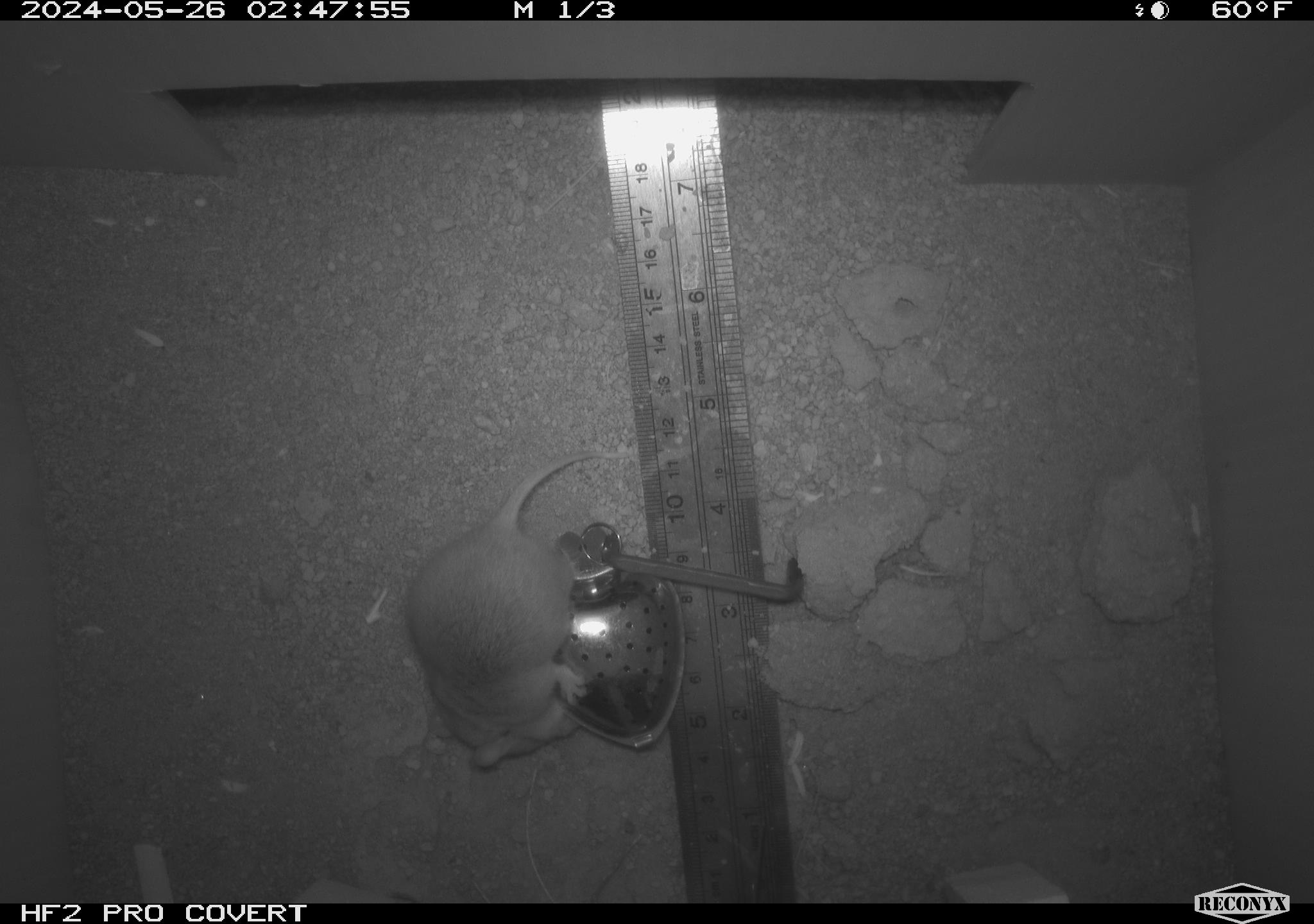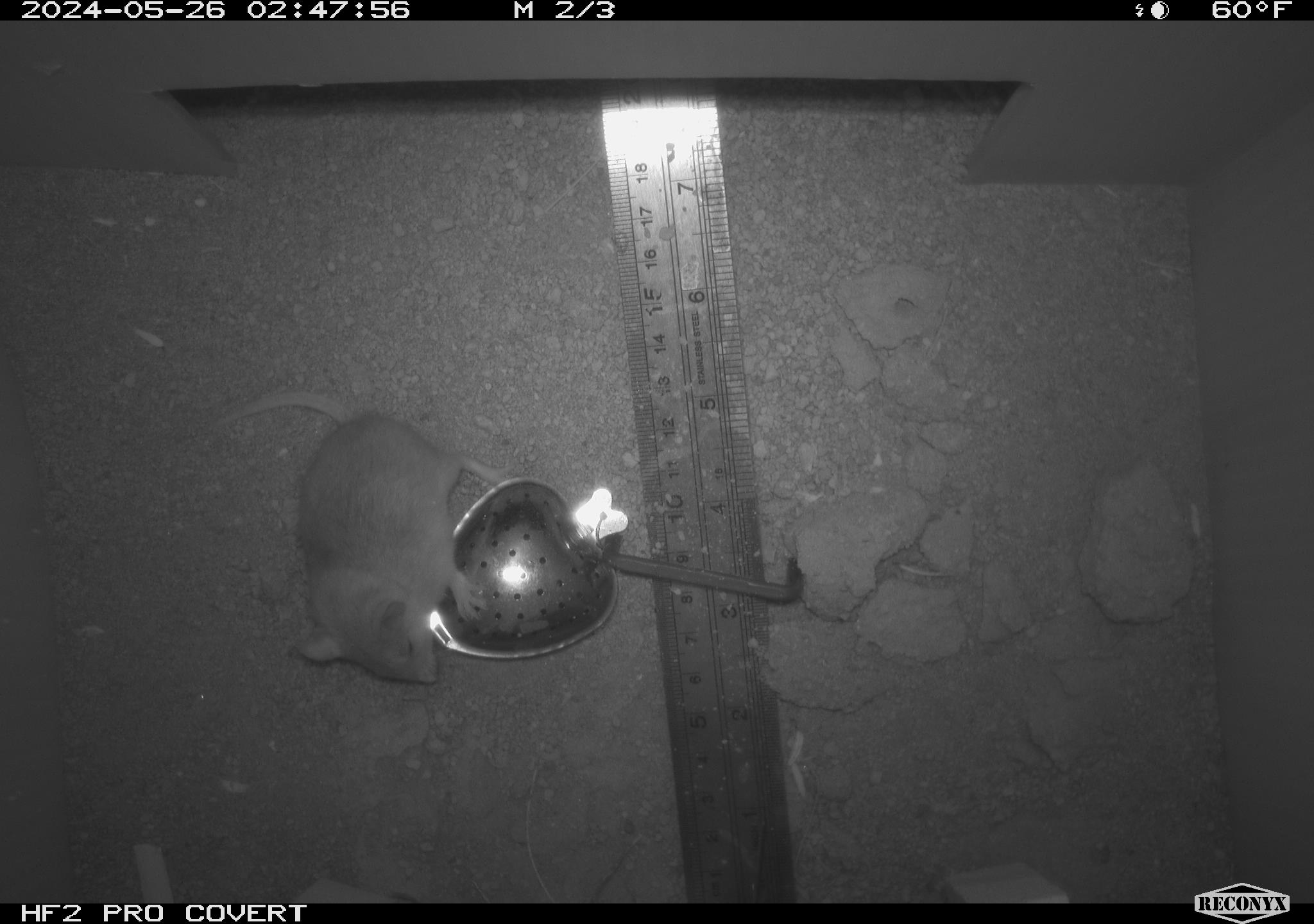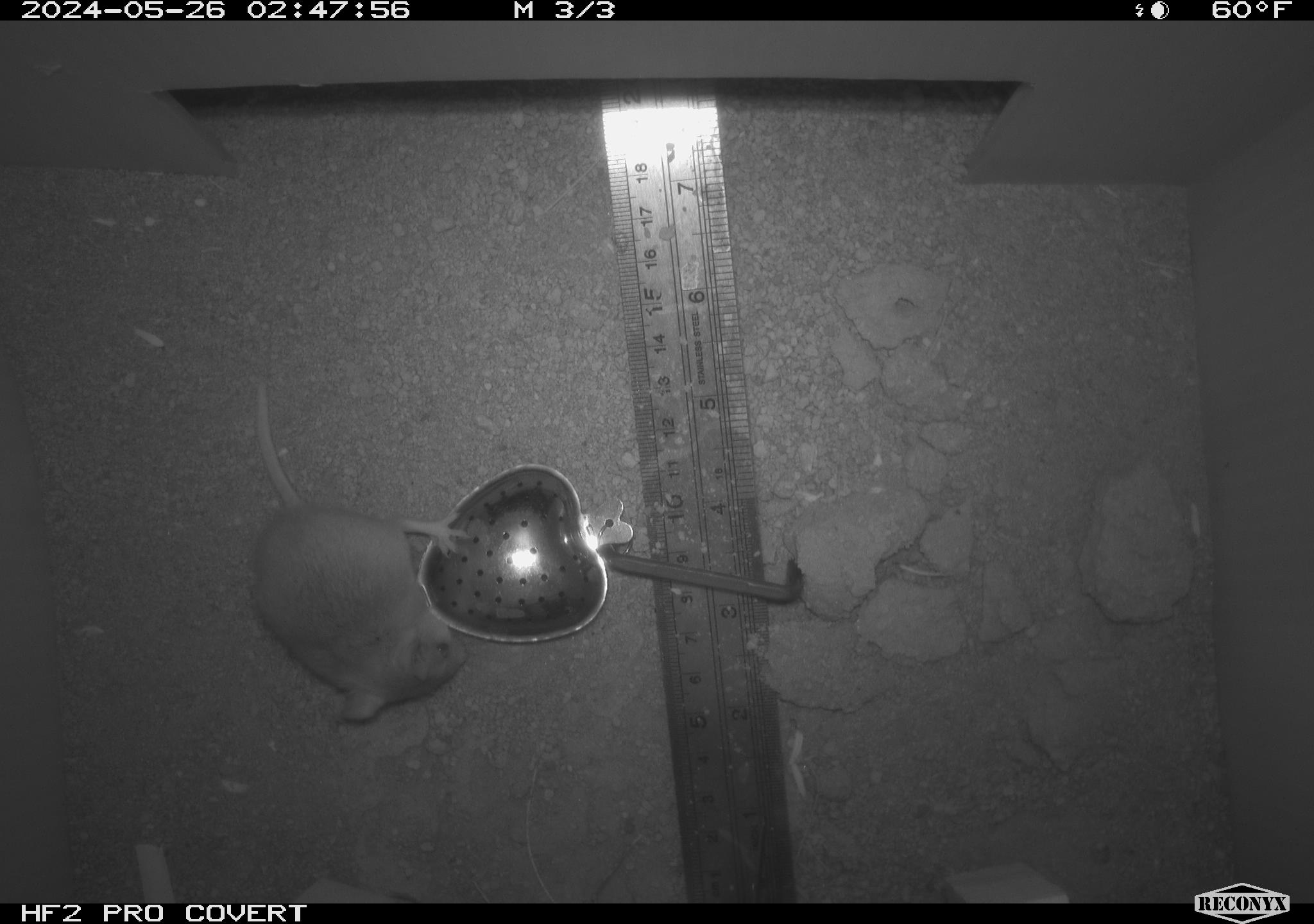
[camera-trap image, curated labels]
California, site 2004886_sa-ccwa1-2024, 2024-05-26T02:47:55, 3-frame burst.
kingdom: Animalia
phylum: Chordata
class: Mammalia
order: Rodentia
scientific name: Rodentia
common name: mouse species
Mouse species (Rodentia).